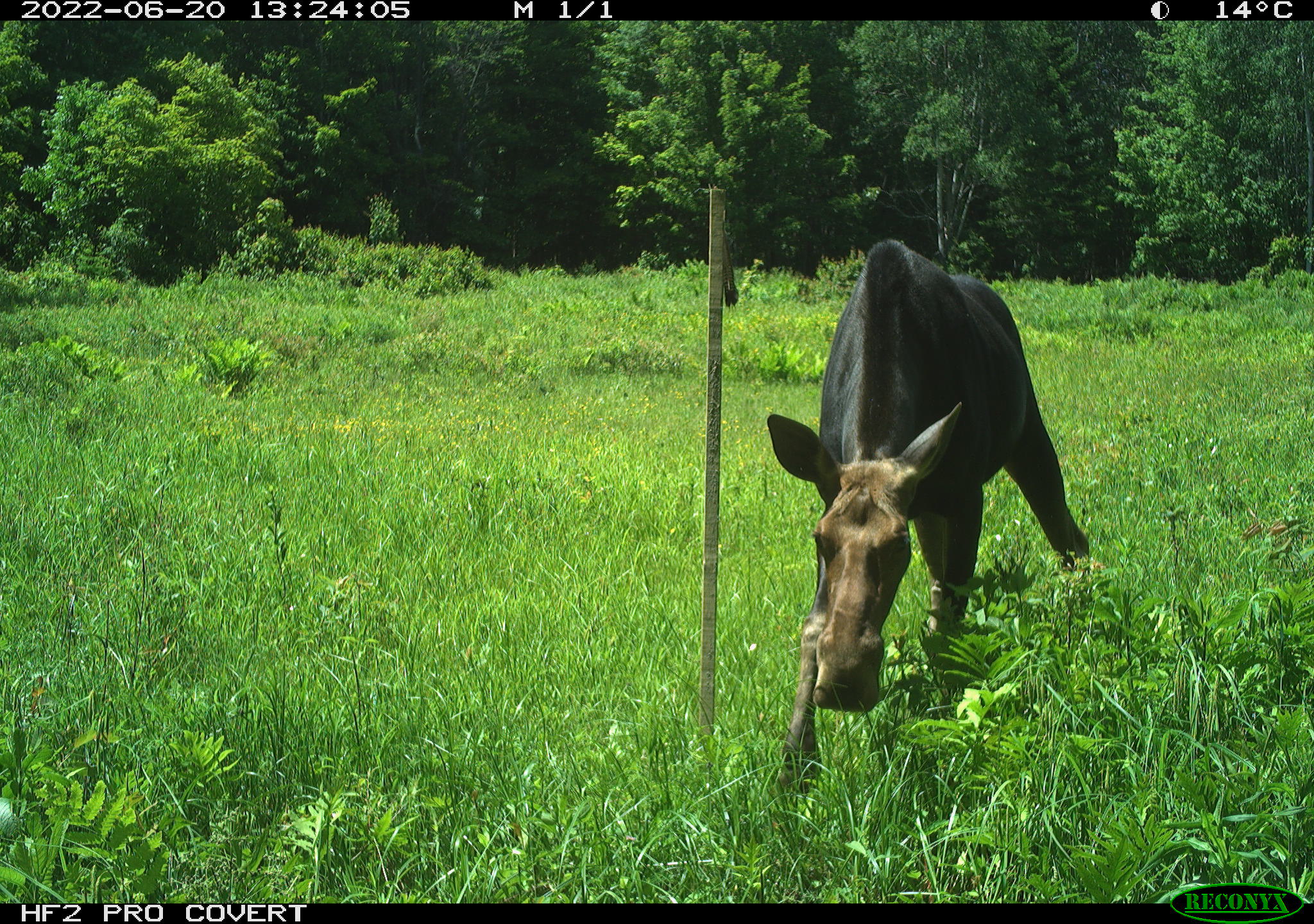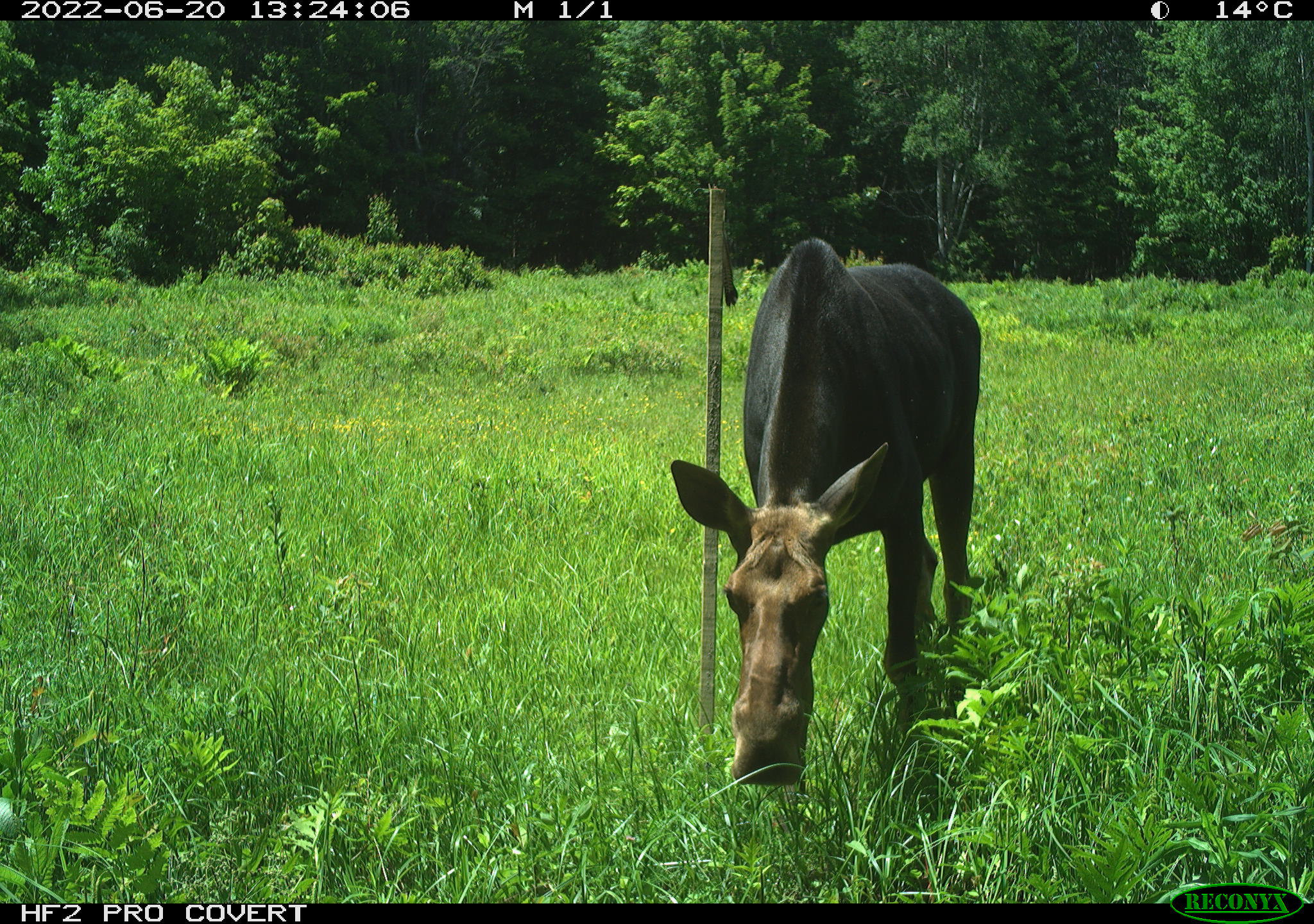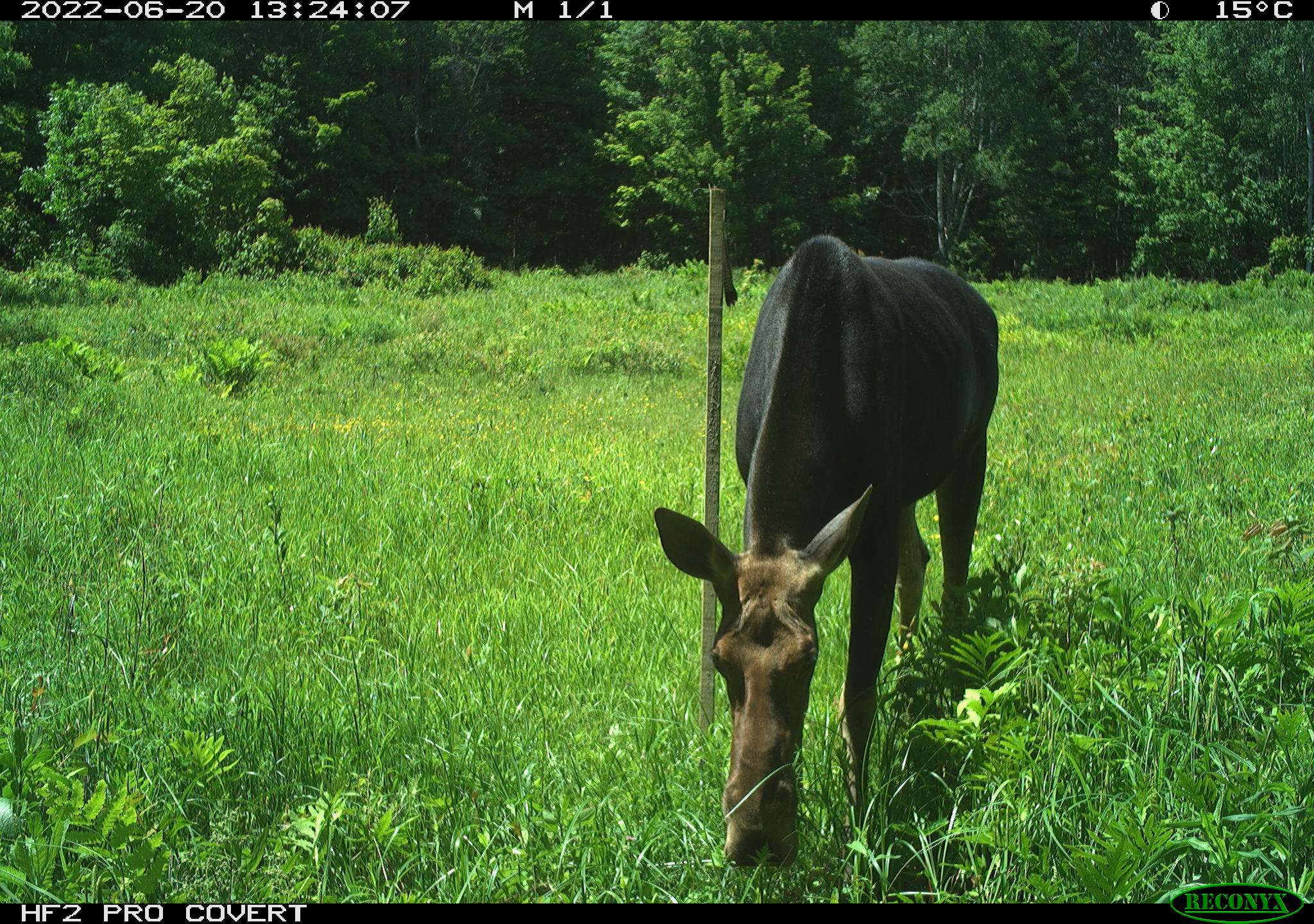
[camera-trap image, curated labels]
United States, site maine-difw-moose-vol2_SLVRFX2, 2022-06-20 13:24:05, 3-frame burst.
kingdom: Animalia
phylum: Chordata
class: Mammalia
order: Artiodactyla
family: Cervidae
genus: Alces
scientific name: Alces alces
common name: moose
Moose (Alces alces).